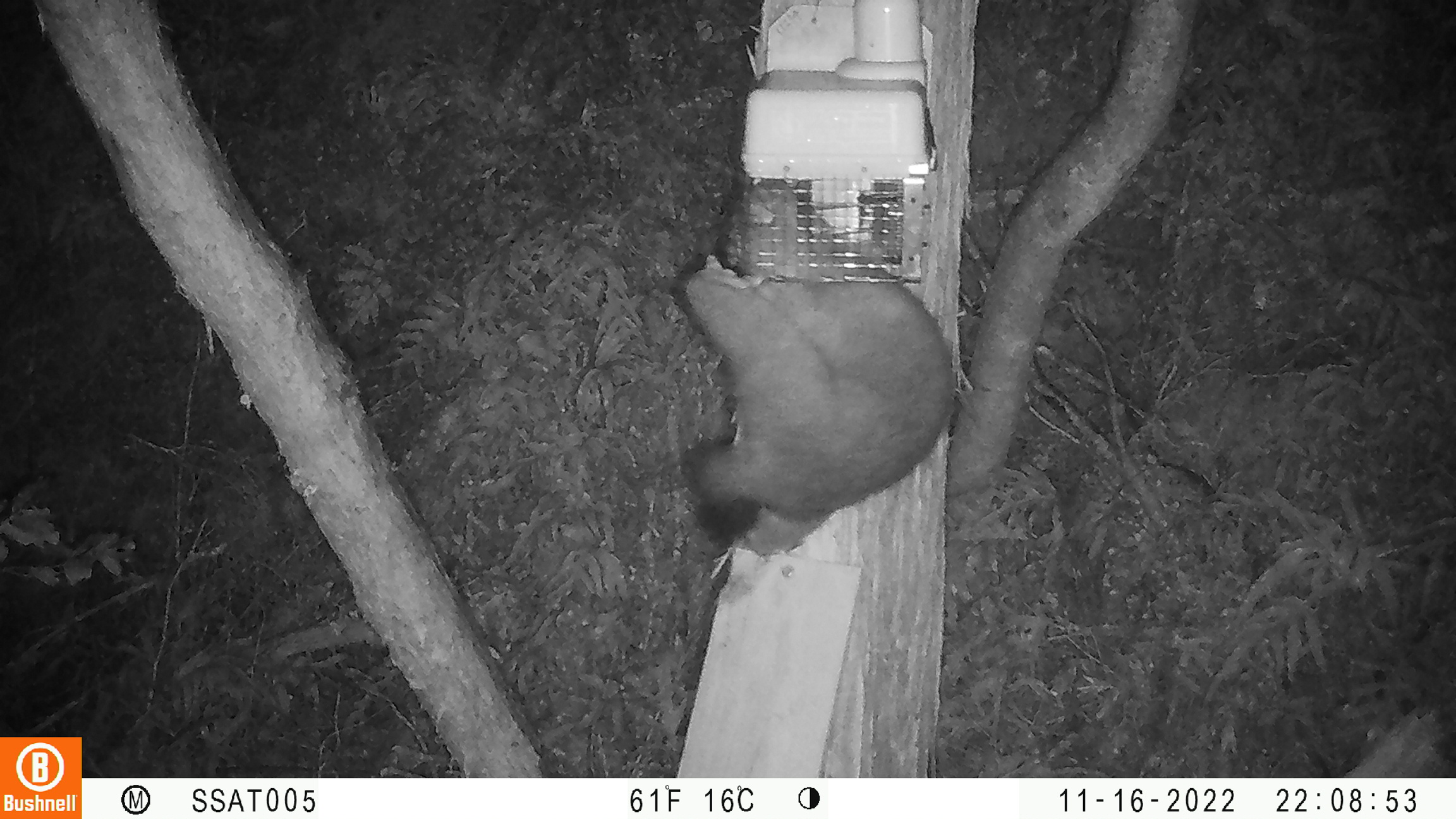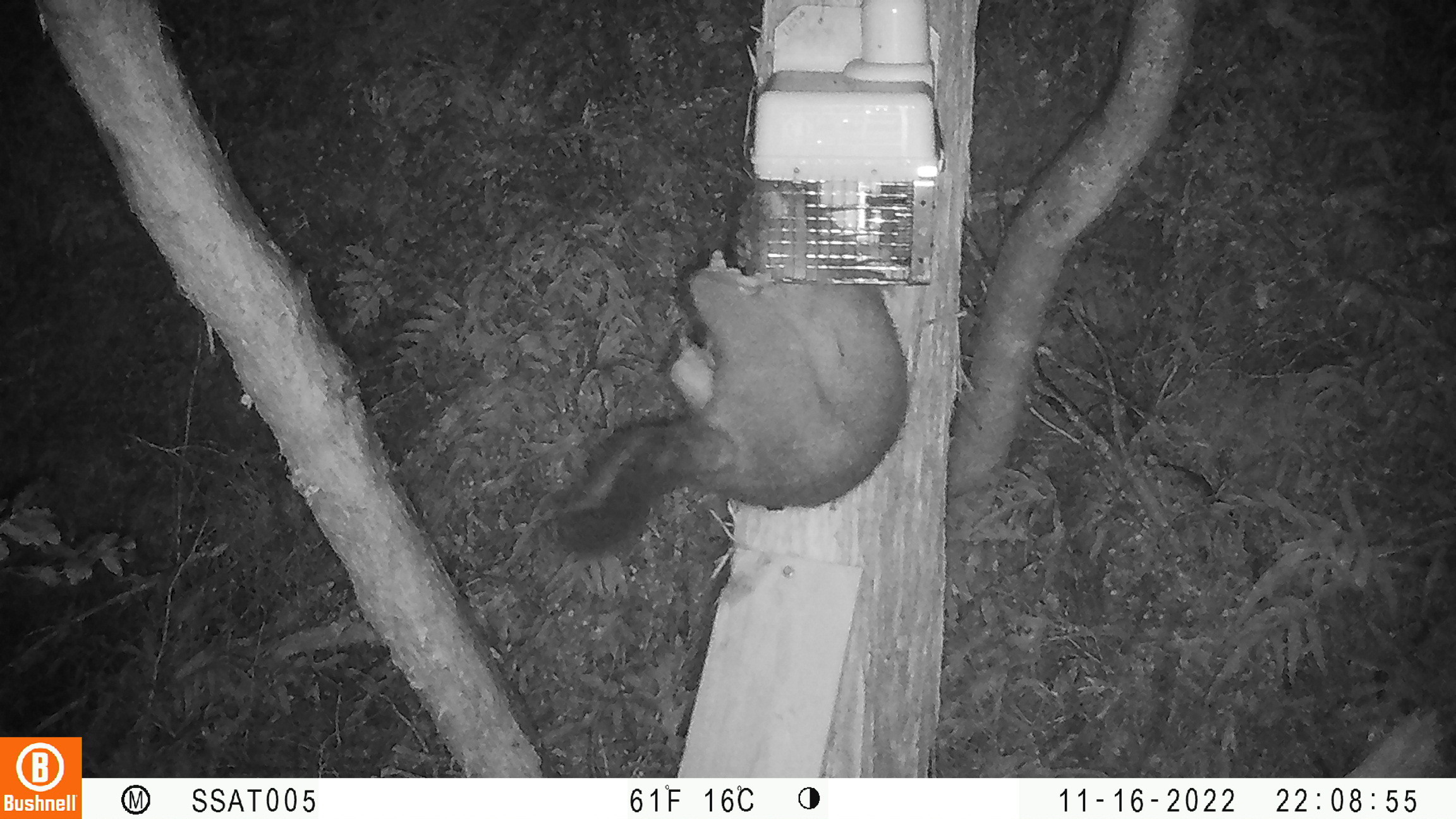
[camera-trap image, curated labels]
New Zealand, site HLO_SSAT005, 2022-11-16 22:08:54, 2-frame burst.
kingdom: Animalia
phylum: Chordata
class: Mammalia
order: Diprotodontia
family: Phalangeridae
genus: Trichosurus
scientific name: Trichosurus vulpecula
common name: common brushtail possum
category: possum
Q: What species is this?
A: Possum (common brushtail possum) (Trichosurus vulpecula).